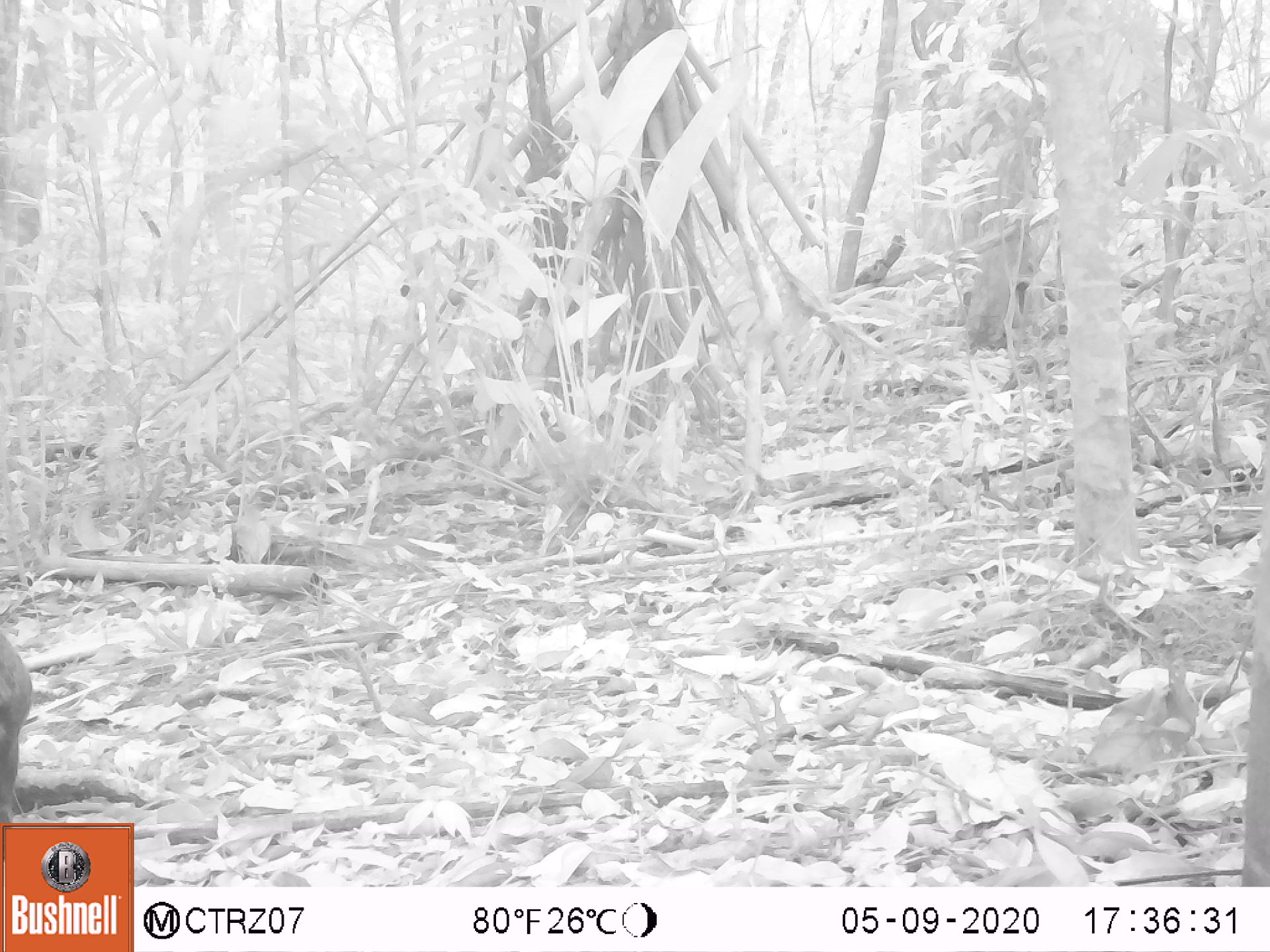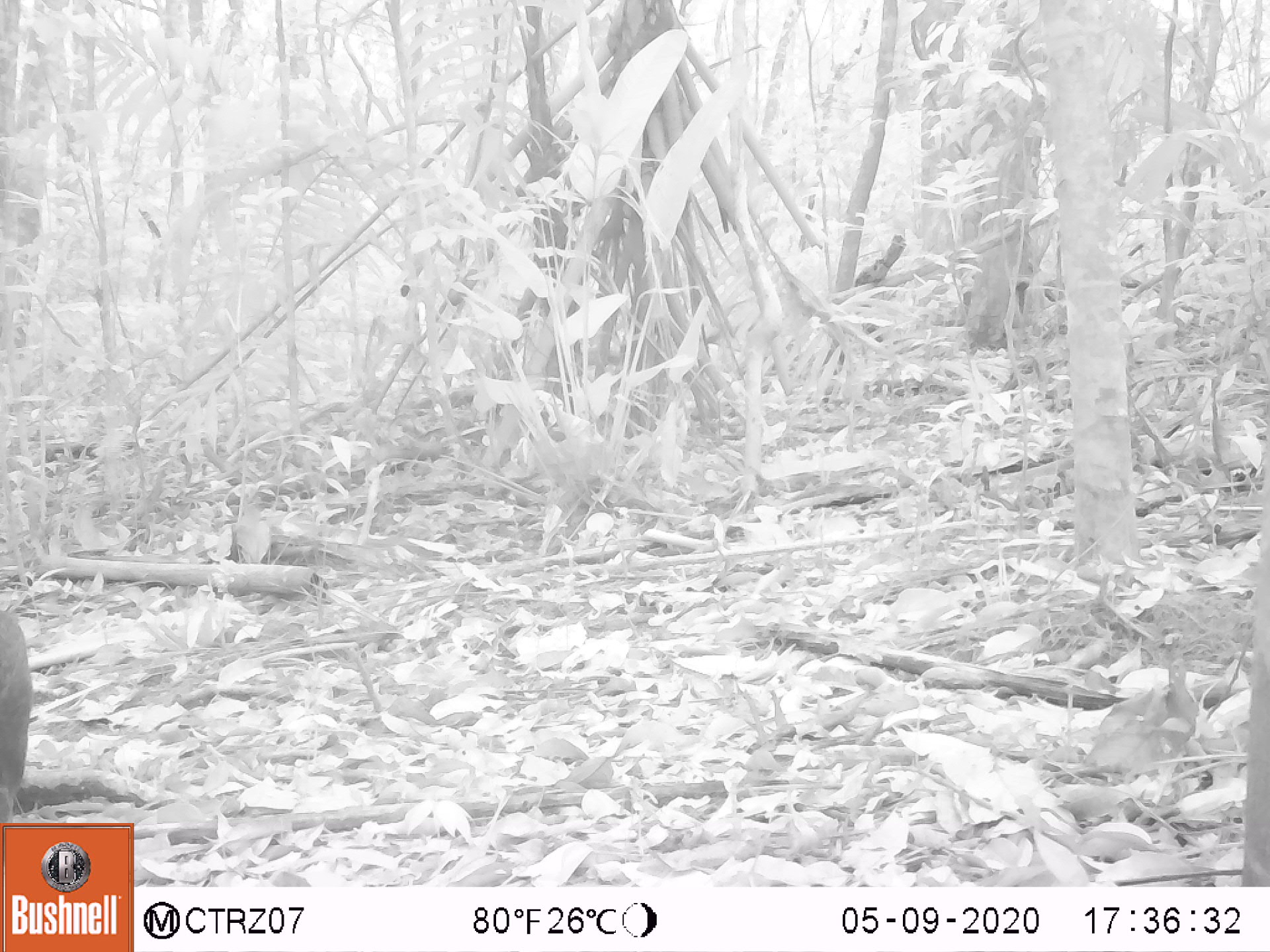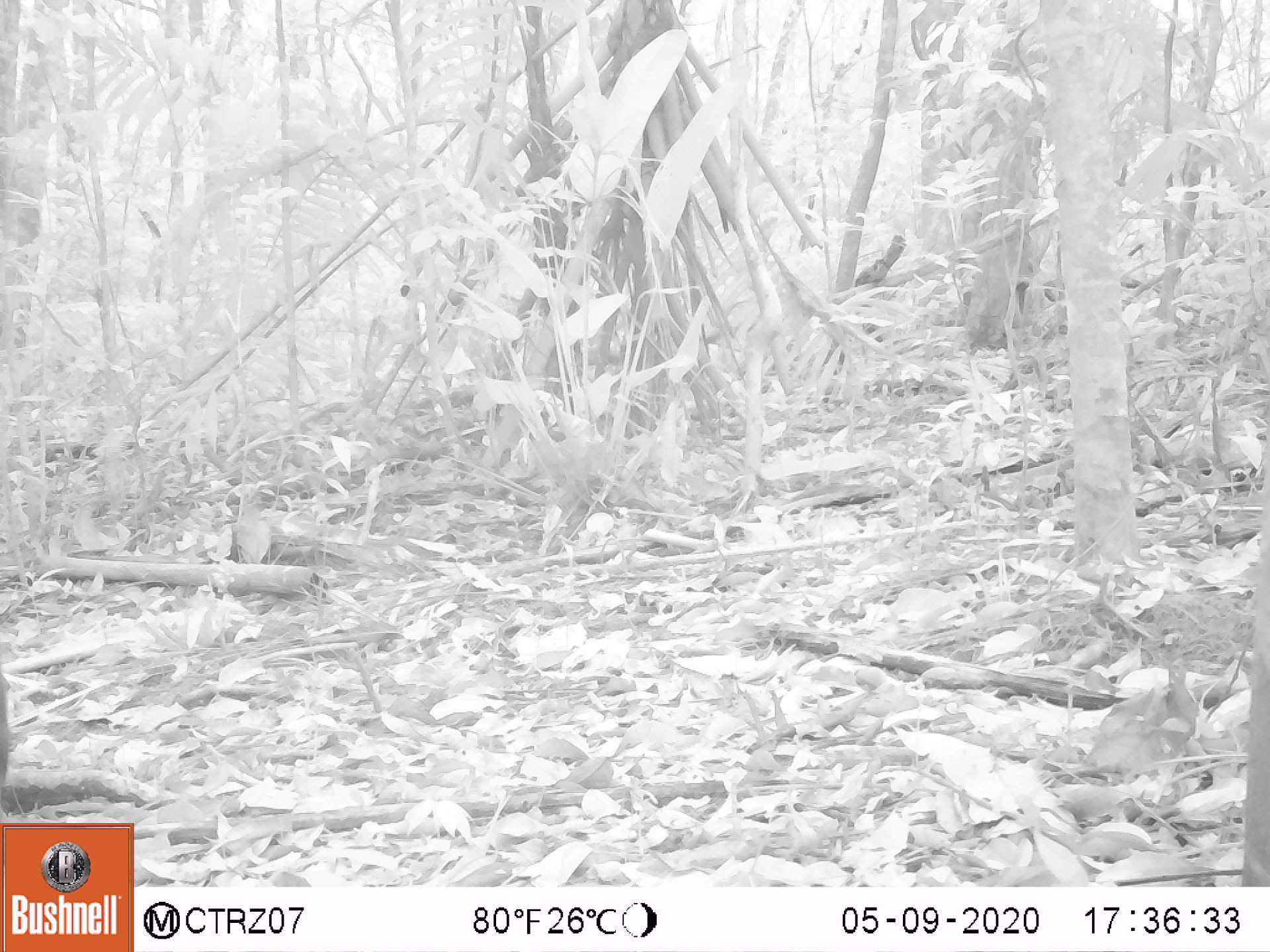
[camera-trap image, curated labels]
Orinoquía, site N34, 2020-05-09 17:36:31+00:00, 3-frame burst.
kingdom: Animalia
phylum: Chordata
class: Mammalia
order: Rodentia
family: Dasyproctidae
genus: Dasyprocta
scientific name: Dasyprocta fuliginosa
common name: black agouti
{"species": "black agouti (Dasyprocta fuliginosa)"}